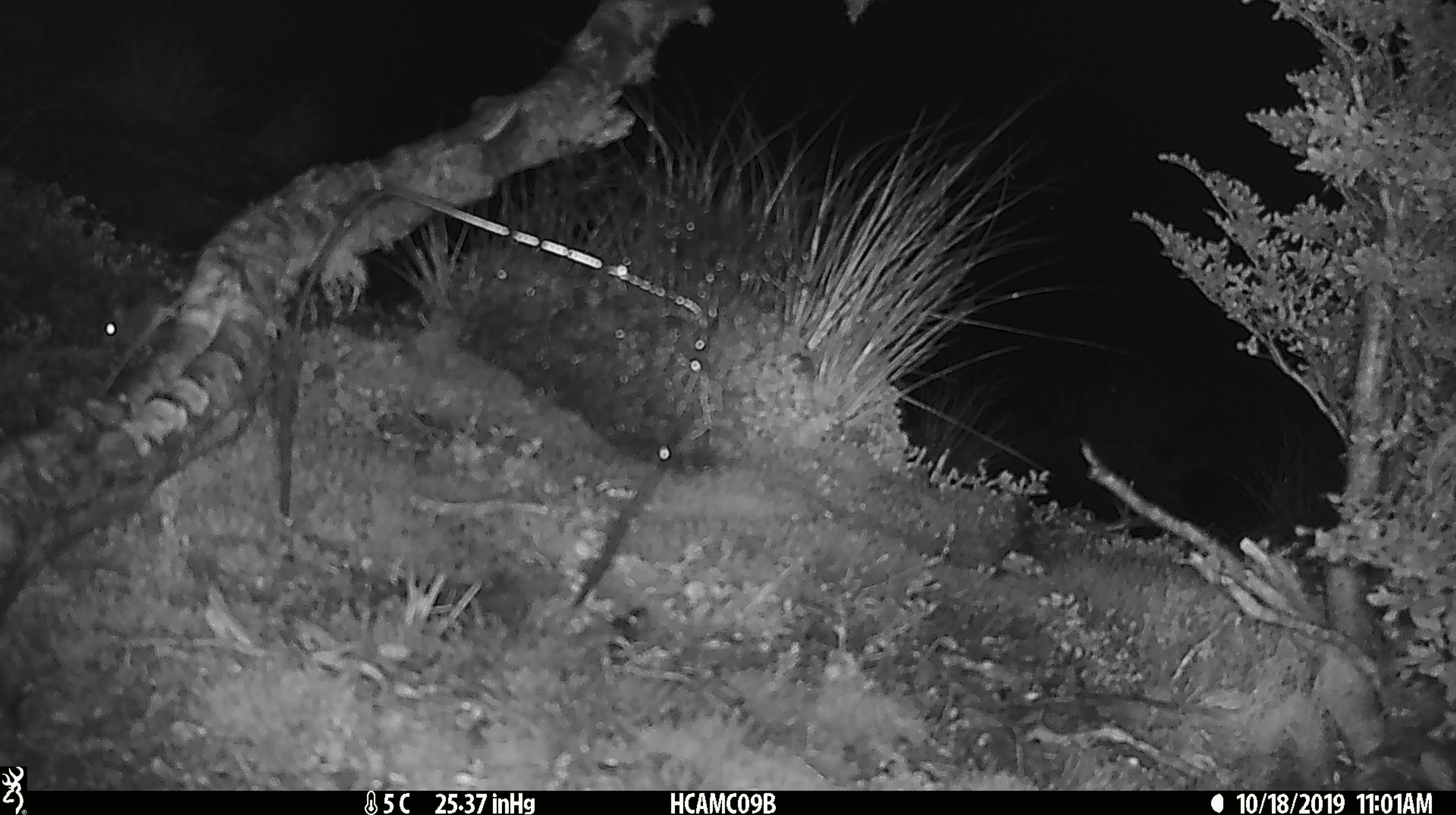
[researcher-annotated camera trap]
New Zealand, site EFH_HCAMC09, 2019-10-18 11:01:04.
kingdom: Animalia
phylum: Chordata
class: Mammalia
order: Rodentia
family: Muridae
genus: Mus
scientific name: Mus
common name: mouse